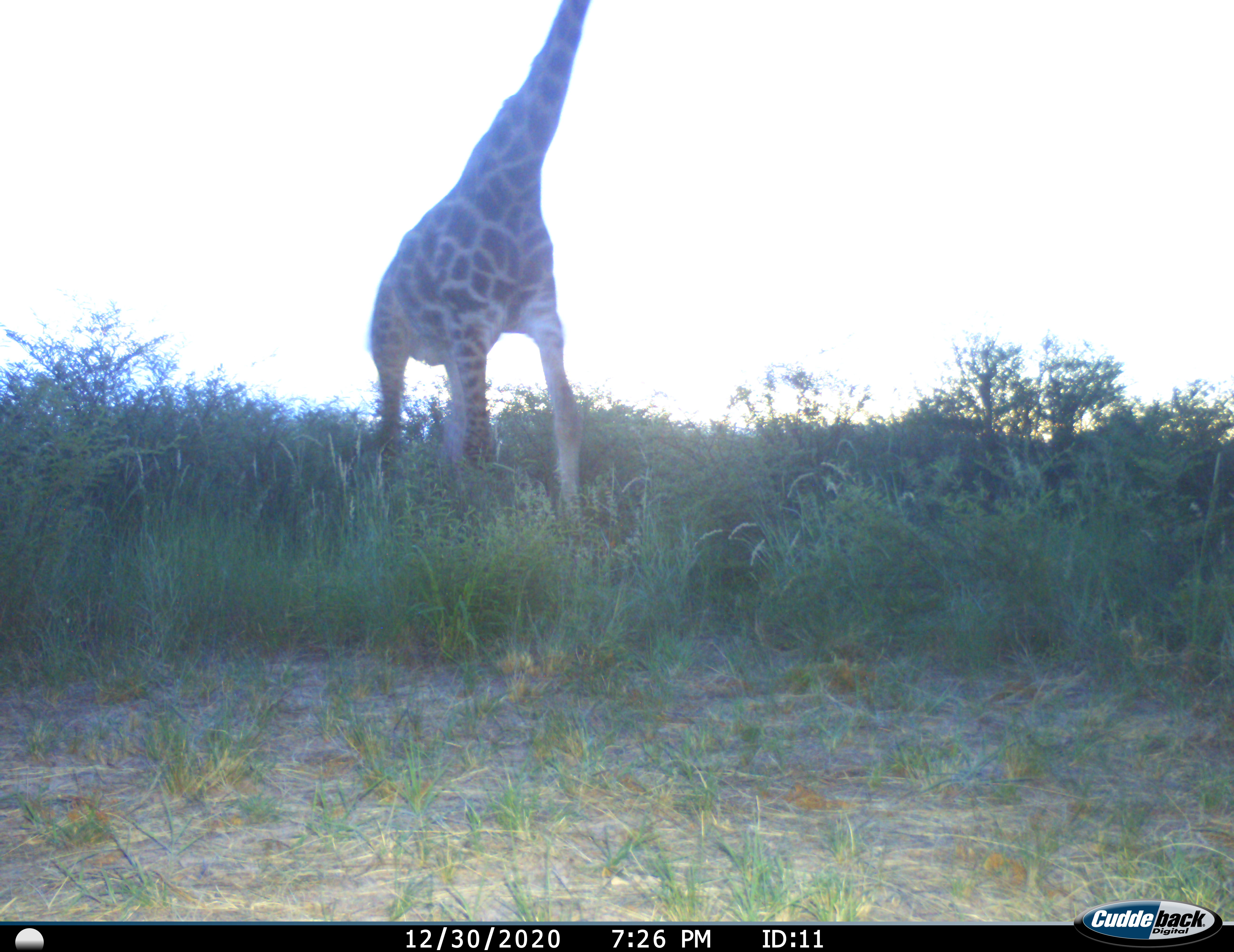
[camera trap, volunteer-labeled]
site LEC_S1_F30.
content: unidentified animal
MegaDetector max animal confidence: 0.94